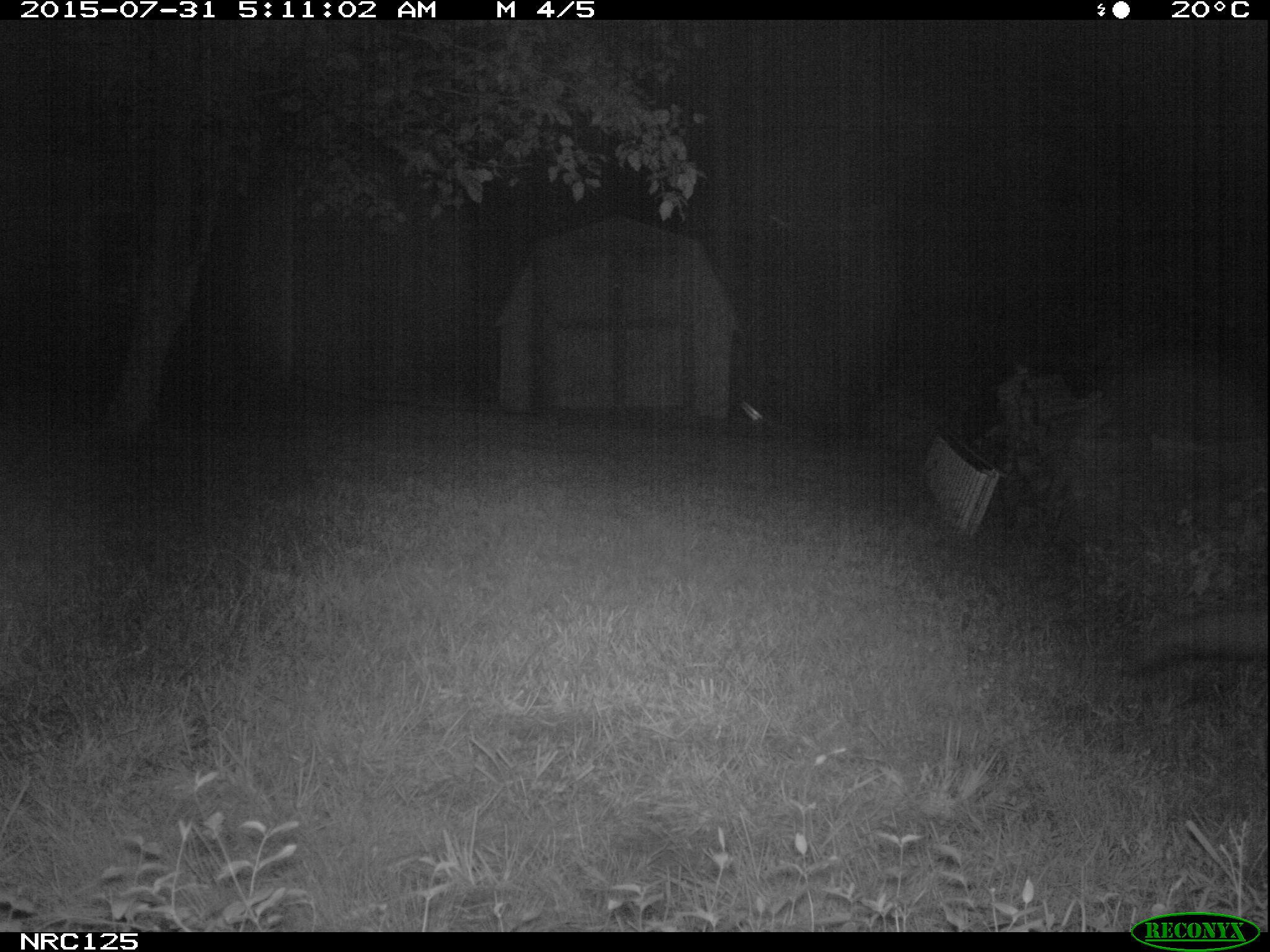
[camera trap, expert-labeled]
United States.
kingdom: Animalia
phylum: Chordata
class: Mammalia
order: Carnivora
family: Canidae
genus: Vulpes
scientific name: Vulpes vulpes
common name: red fox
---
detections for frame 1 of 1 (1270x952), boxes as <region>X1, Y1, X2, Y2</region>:
Red Fox: <region>1120, 595, 1269, 689</region>